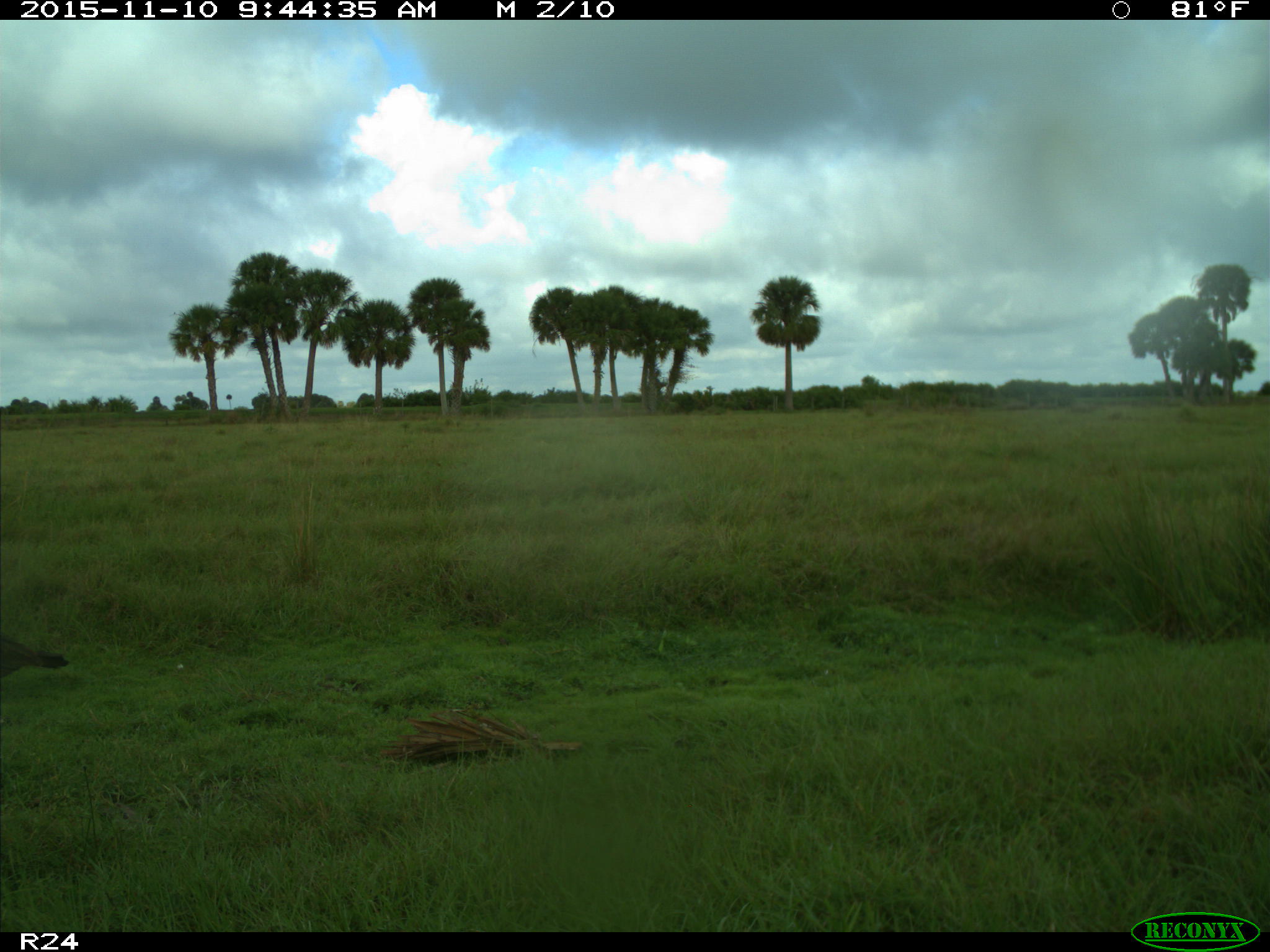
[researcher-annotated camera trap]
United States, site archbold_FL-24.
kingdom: Animalia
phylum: Chordata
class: Aves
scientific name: Aves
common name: birds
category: unidentified bird